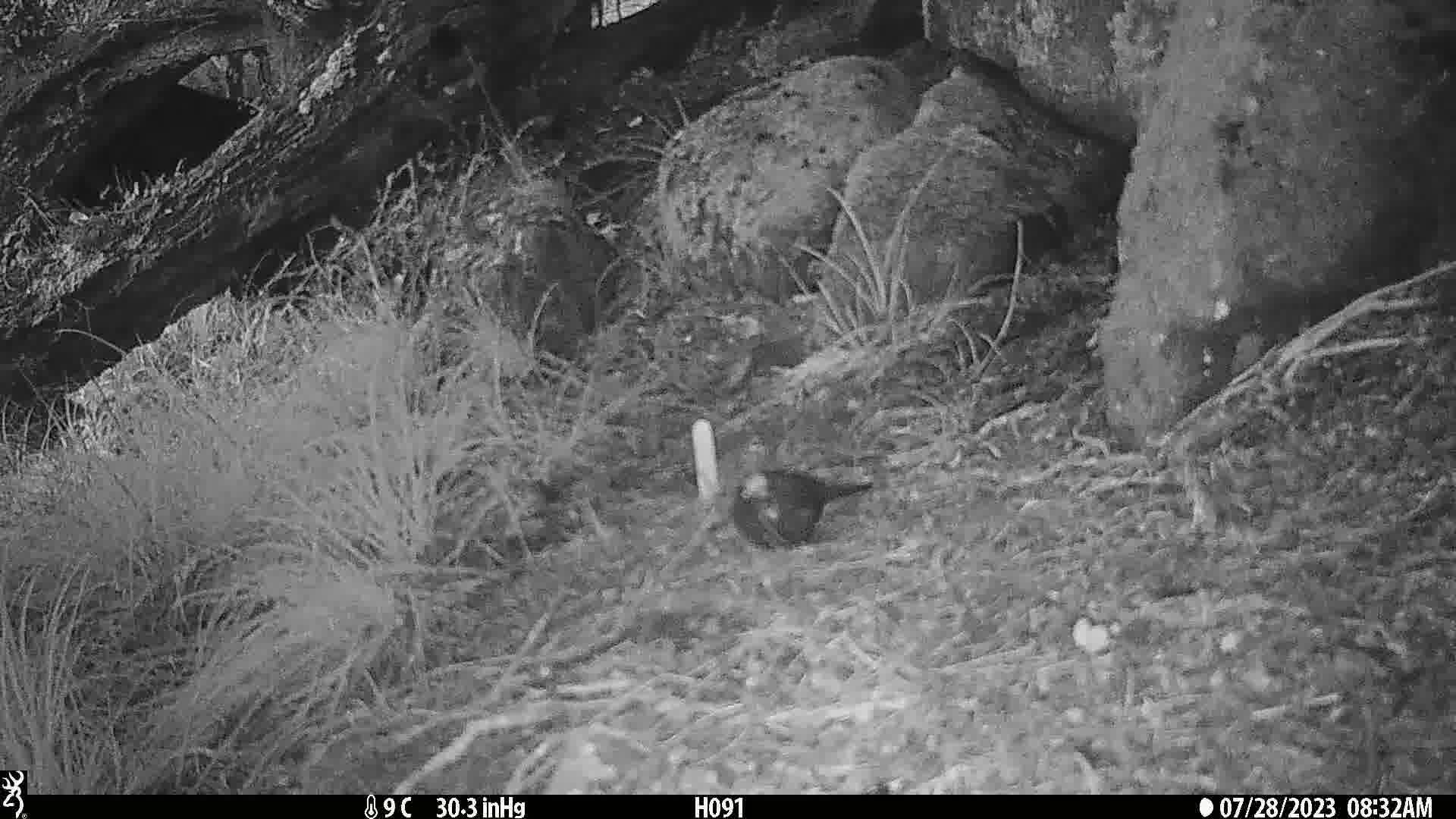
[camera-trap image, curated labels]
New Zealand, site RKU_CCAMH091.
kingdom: Animalia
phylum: Chordata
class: Aves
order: Passeriformes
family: Turdidae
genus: Turdus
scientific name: Turdus merula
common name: eurasian blackbird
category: blackbird